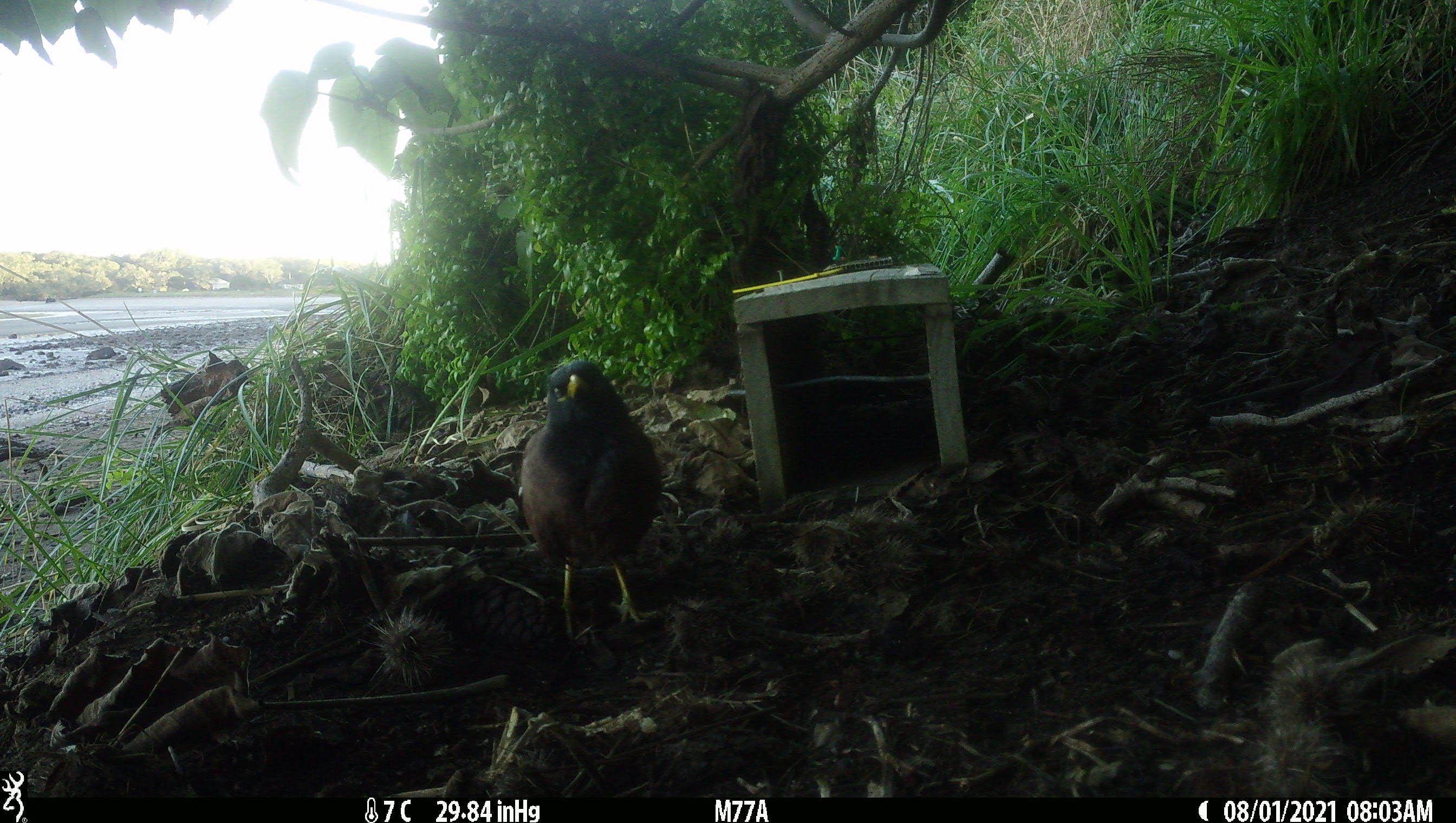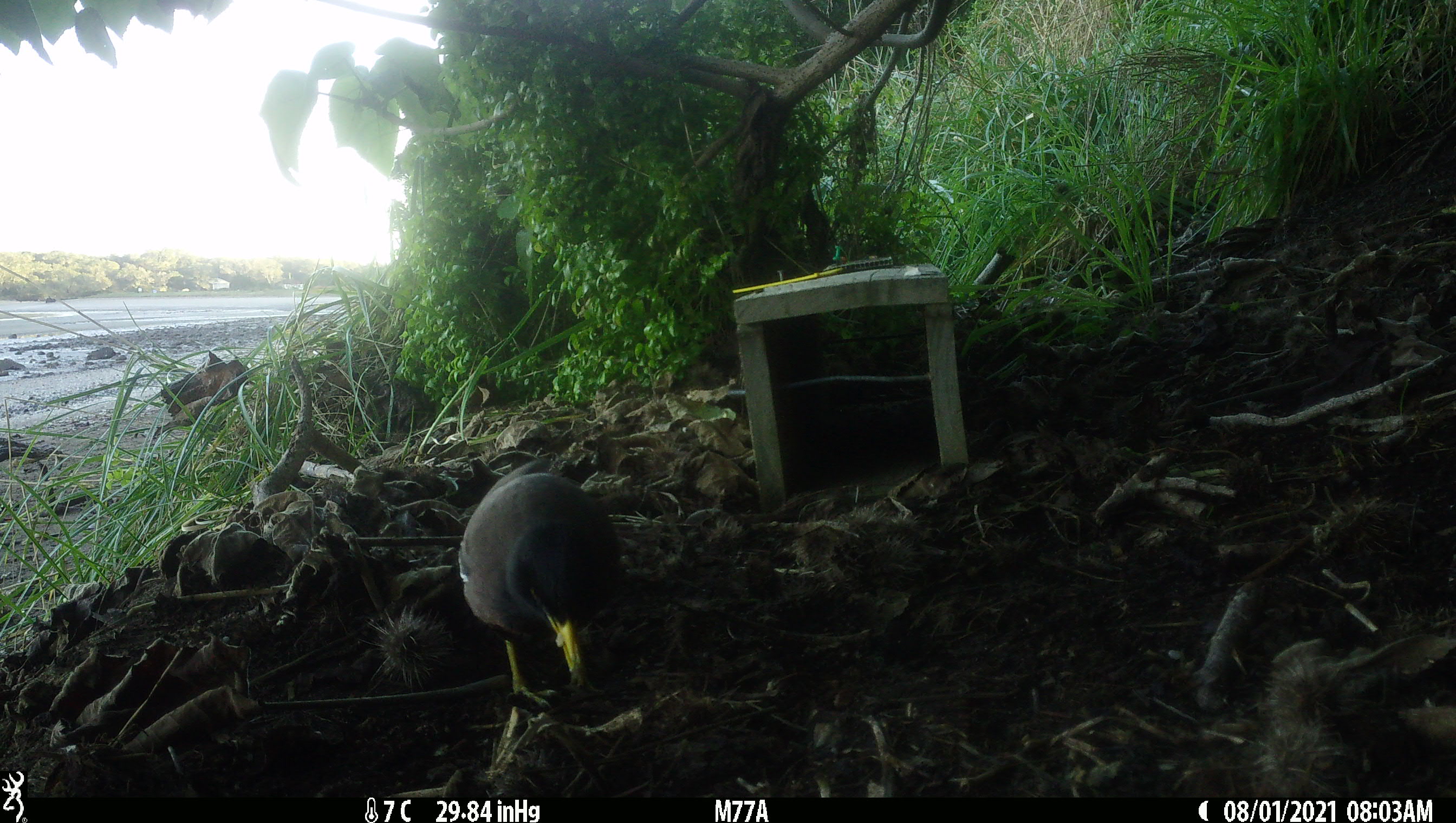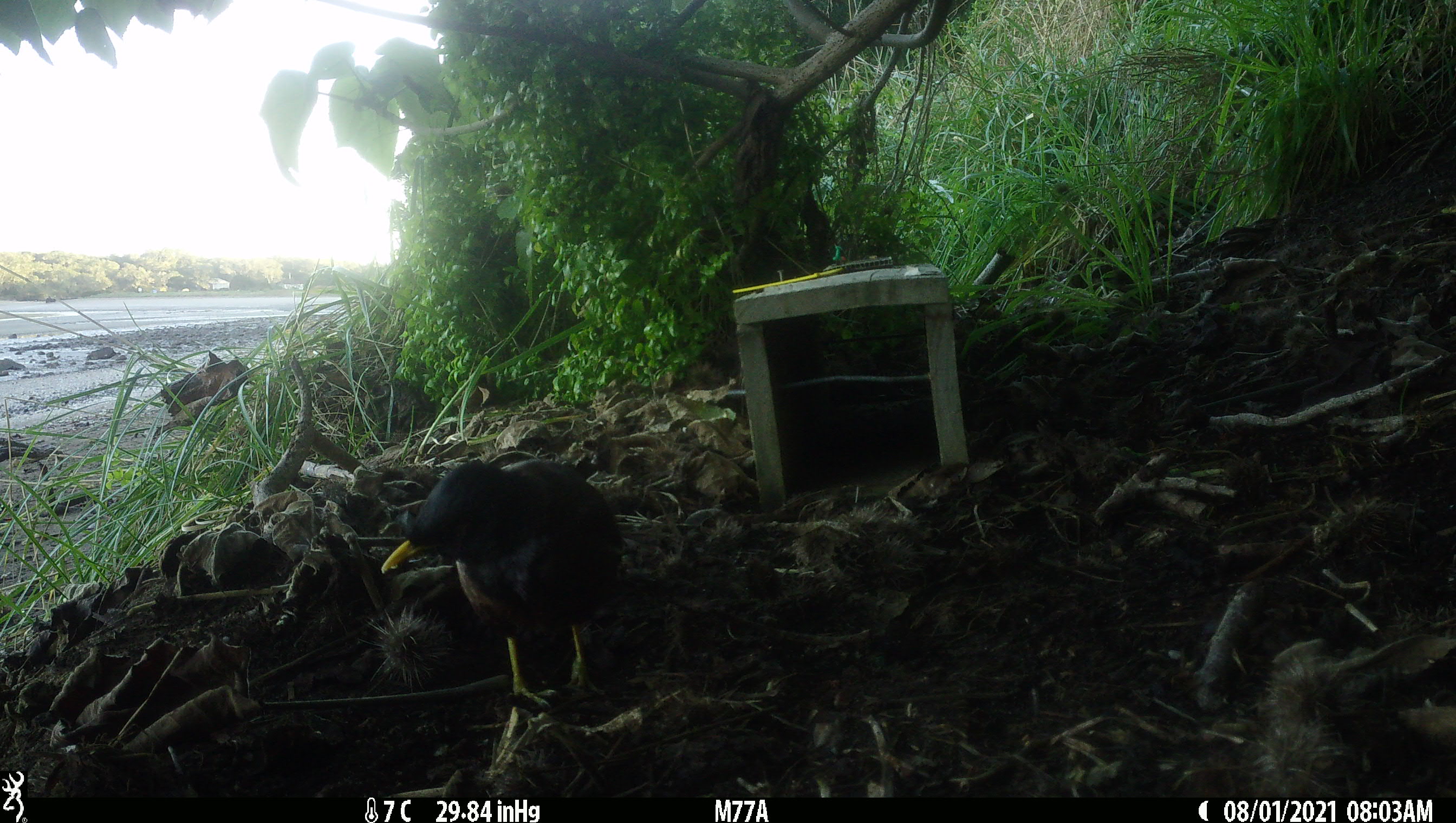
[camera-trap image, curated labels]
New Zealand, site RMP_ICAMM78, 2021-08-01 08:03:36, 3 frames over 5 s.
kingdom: Animalia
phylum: Chordata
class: Aves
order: Passeriformes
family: Sturnidae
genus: Acridotheres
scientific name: Acridotheres tristis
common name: common myna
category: myna